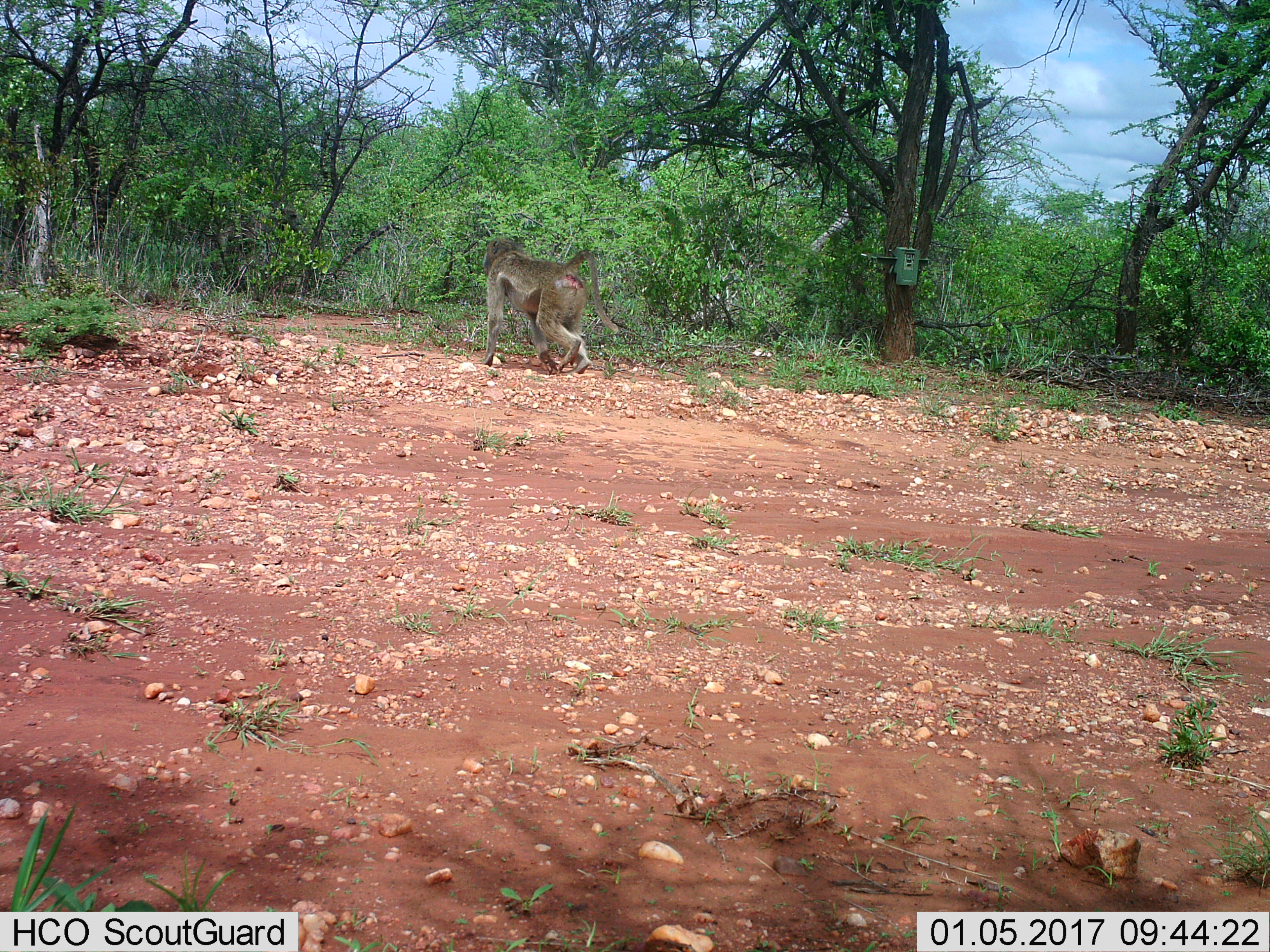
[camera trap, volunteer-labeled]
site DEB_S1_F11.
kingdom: Animalia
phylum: Chordata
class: Mammalia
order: Primates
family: Cercopithecidae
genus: Papio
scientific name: Papio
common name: baboon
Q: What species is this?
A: Baboon (Papio).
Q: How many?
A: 1.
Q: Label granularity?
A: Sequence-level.